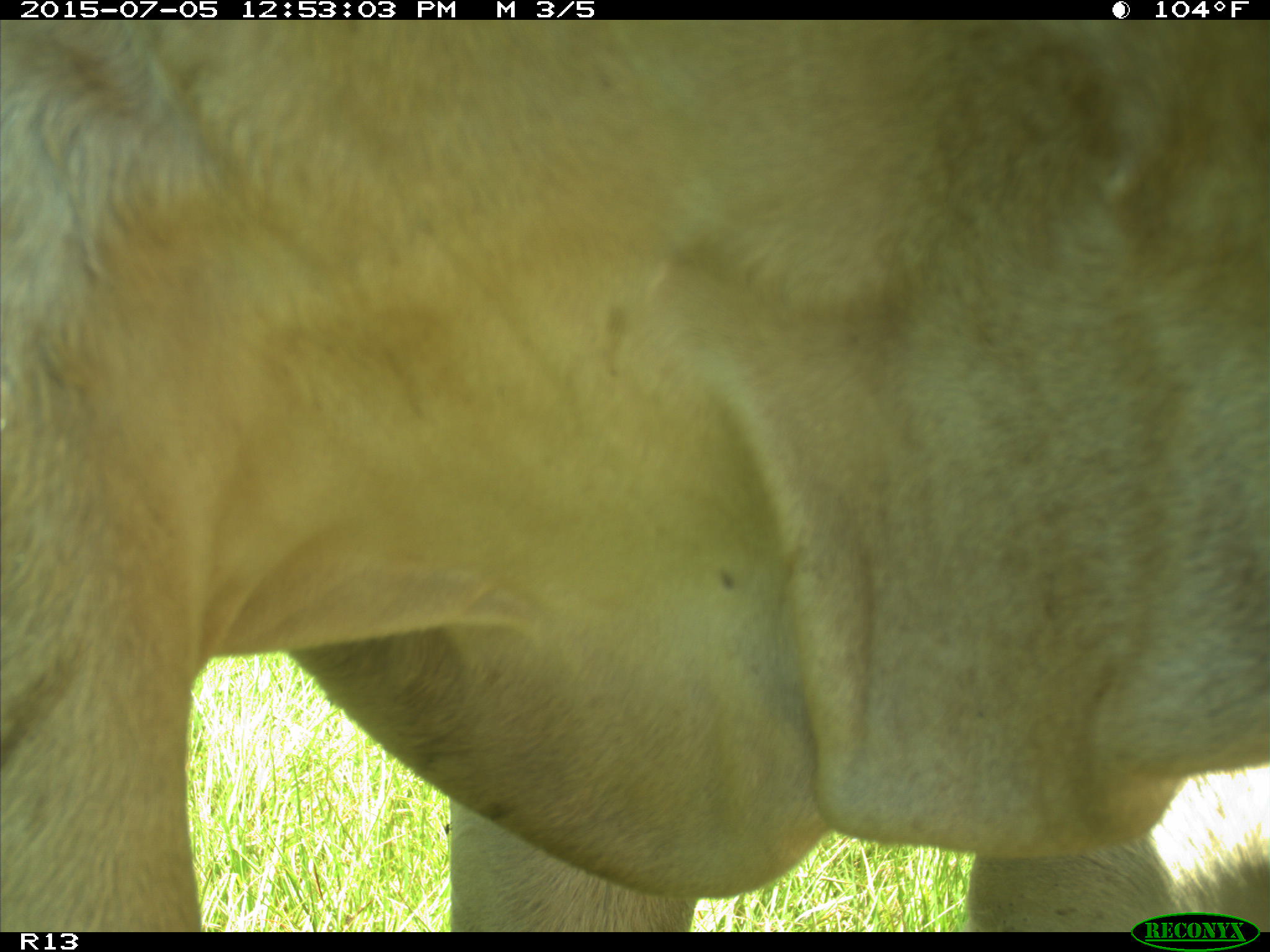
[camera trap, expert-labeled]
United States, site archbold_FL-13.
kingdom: Animalia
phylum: Chordata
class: Mammalia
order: Artiodactyla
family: Bovidae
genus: Bos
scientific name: Bos taurus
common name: domestic cow